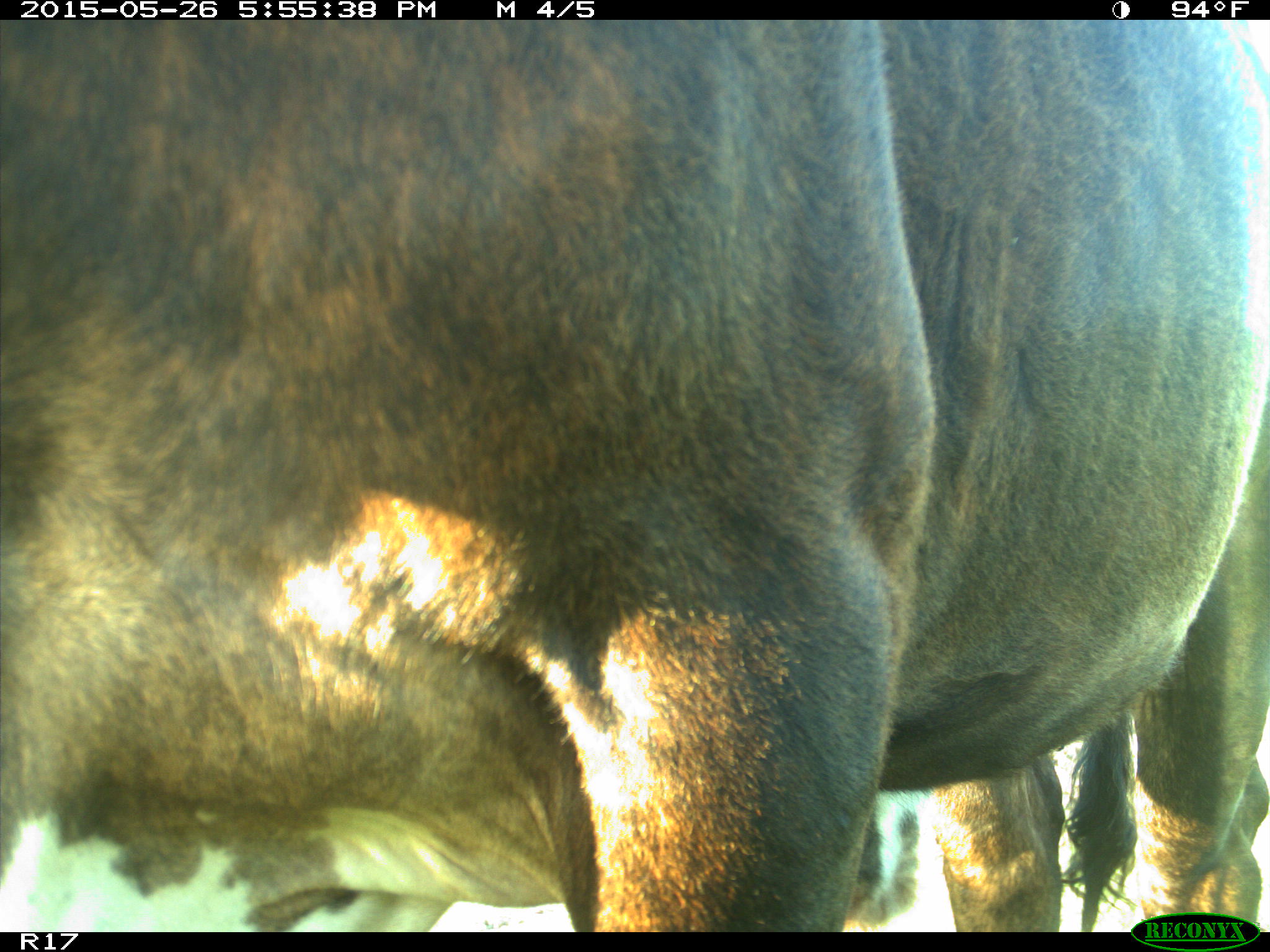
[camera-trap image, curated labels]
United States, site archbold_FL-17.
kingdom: Animalia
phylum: Chordata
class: Mammalia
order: Artiodactyla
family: Bovidae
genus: Bos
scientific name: Bos taurus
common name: domestic cow